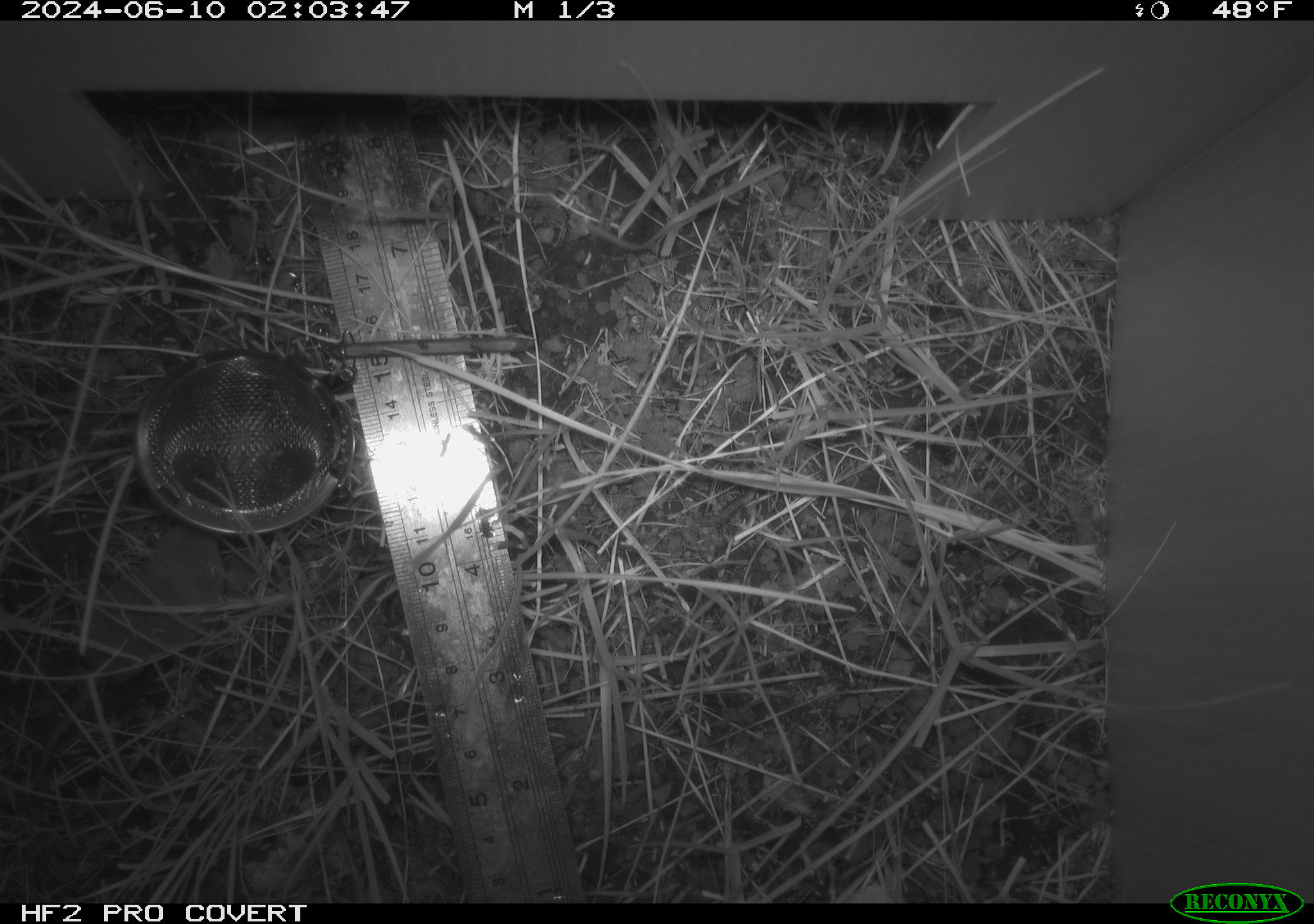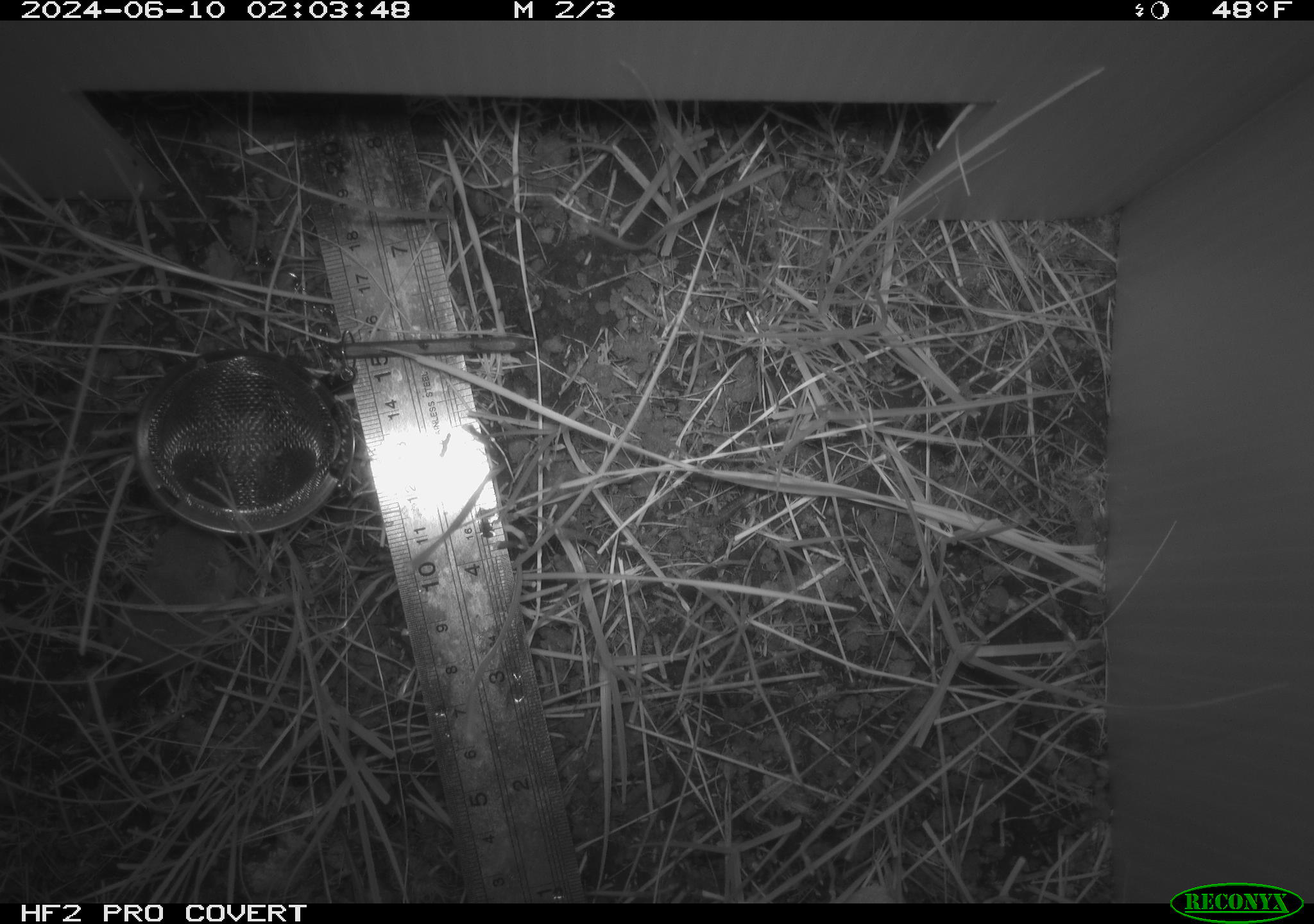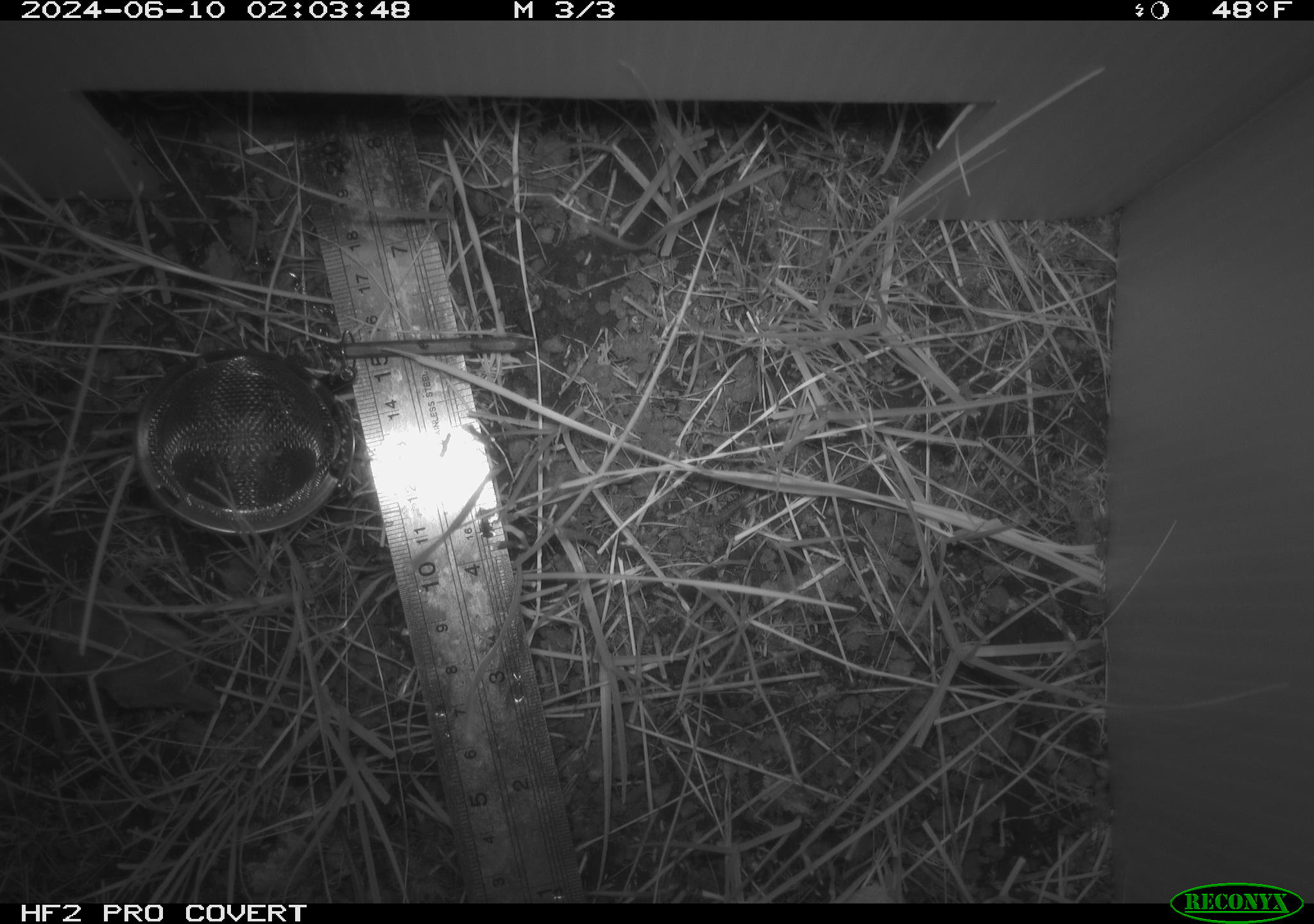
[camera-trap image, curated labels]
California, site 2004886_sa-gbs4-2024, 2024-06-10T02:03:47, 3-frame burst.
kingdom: Animalia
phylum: Chordata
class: Mammalia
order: Eulipotyphla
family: Soricidae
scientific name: Soricidae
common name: shrews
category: soricidae family